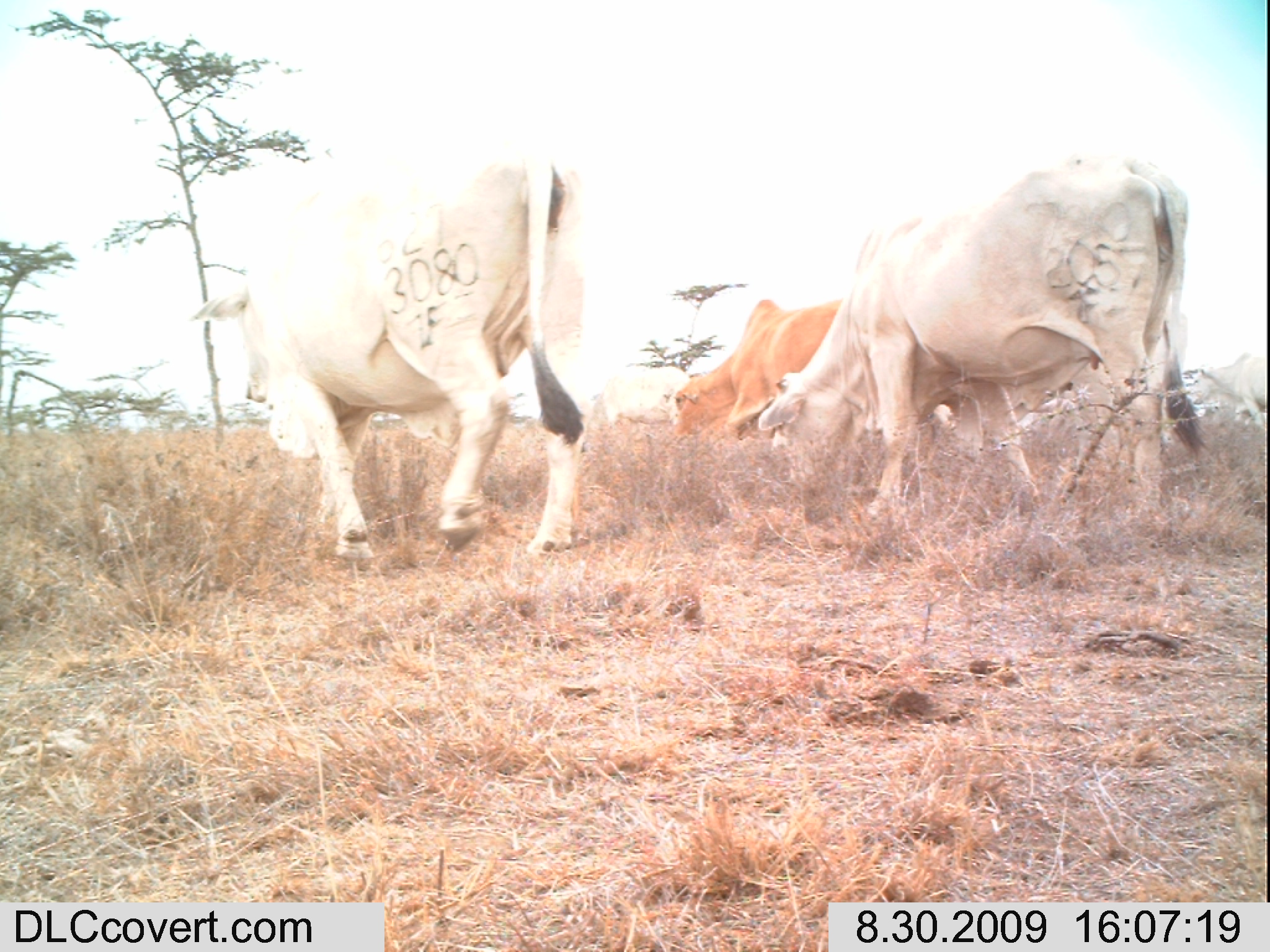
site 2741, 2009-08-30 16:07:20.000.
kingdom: Animalia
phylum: Chordata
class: Mammalia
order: Artiodactyla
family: Bovidae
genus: Bos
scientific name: Bos taurus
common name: domestic cattle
Bos taurus (domestic cattle), count 3.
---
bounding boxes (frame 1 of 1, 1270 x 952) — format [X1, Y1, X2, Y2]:
bos taurus: [214, 156, 609, 554]; [758, 173, 1181, 534]; [662, 293, 841, 449]